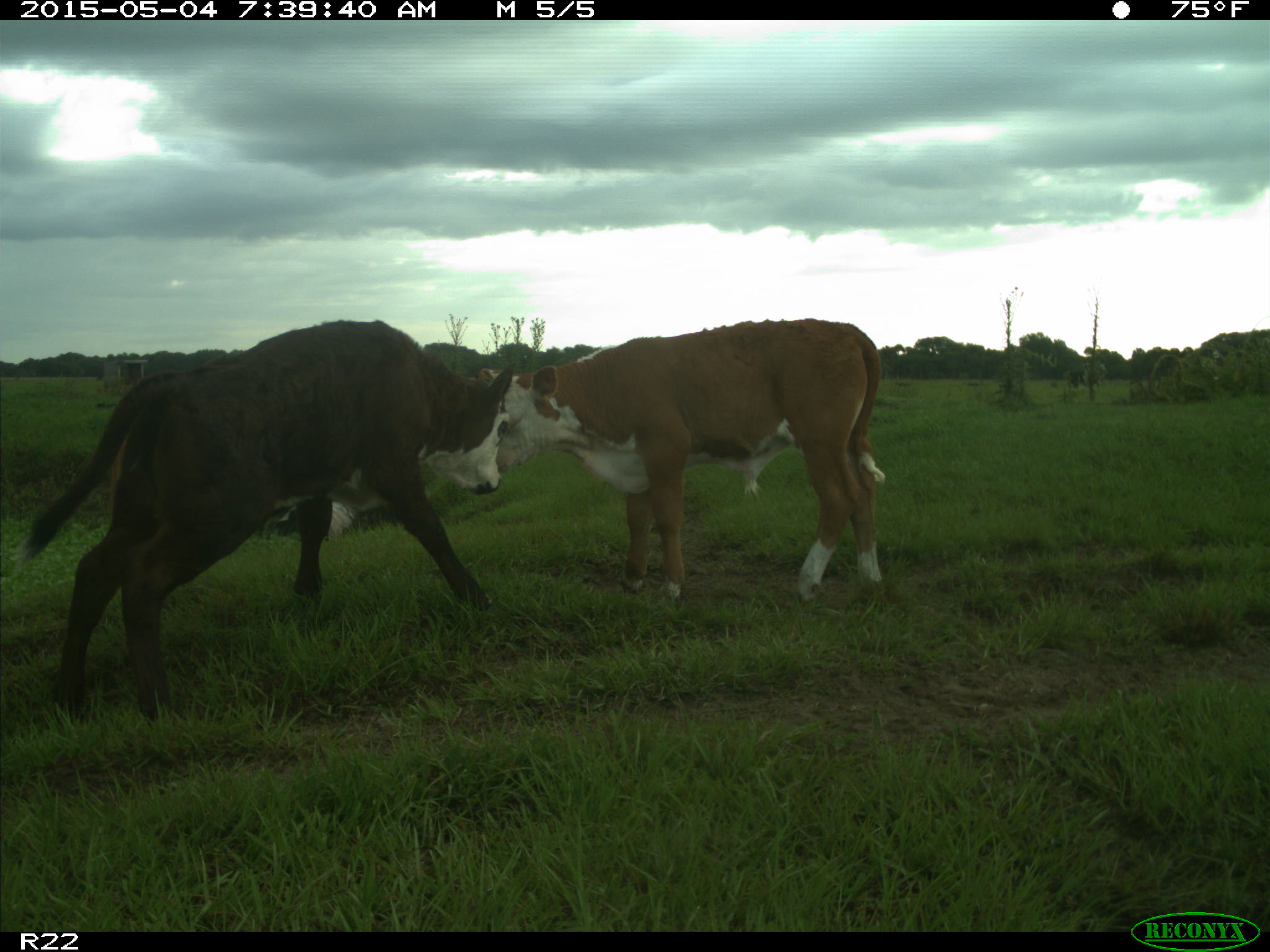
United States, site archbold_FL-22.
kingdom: Animalia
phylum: Chordata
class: Mammalia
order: Artiodactyla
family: Bovidae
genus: Bos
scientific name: Bos taurus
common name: domestic cow